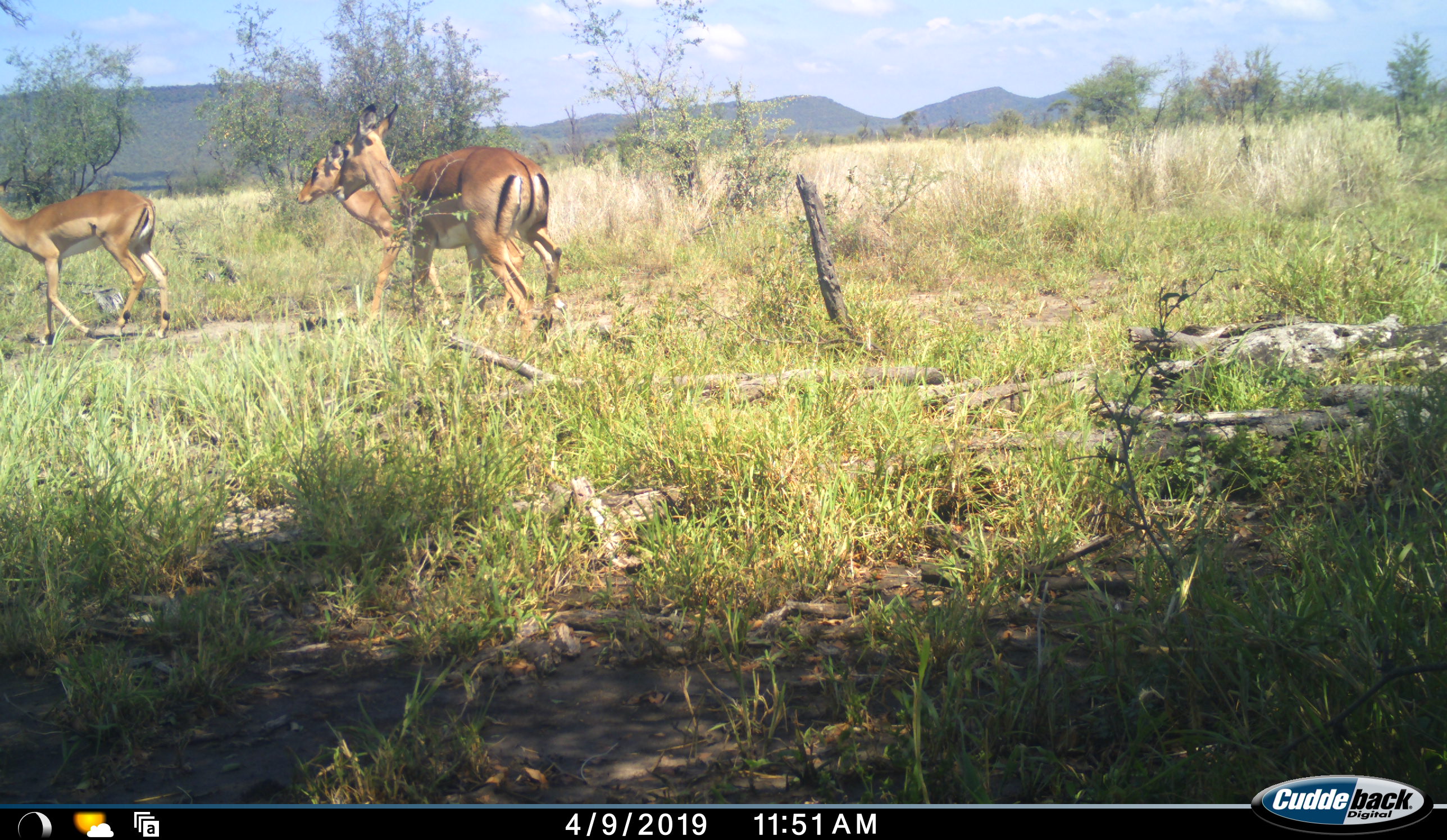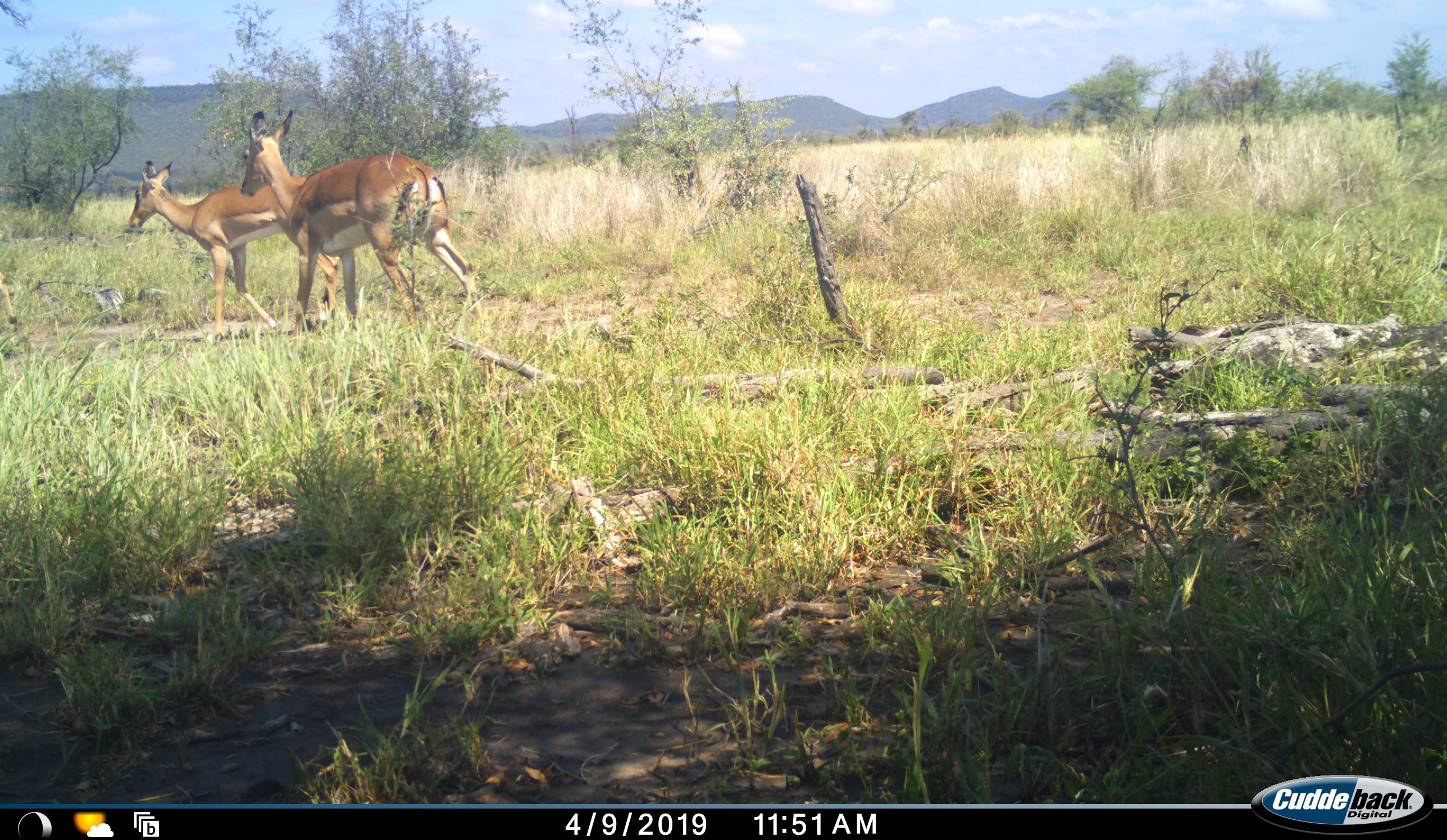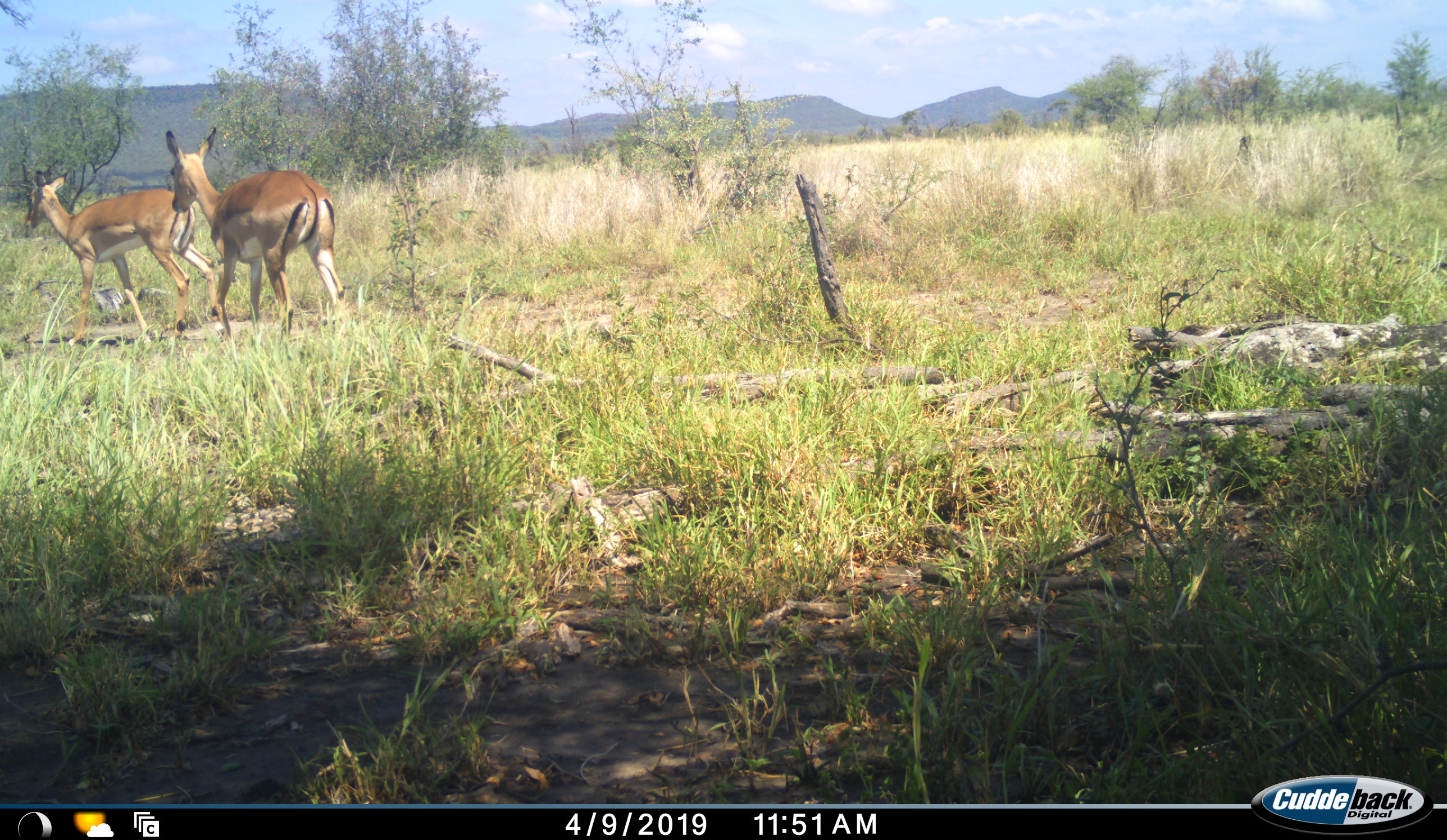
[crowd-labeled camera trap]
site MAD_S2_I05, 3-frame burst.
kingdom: Animalia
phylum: Chordata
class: Mammalia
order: Artiodactyla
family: Bovidae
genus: Aepyceros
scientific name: Aepyceros melampus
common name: impala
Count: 3.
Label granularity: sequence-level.